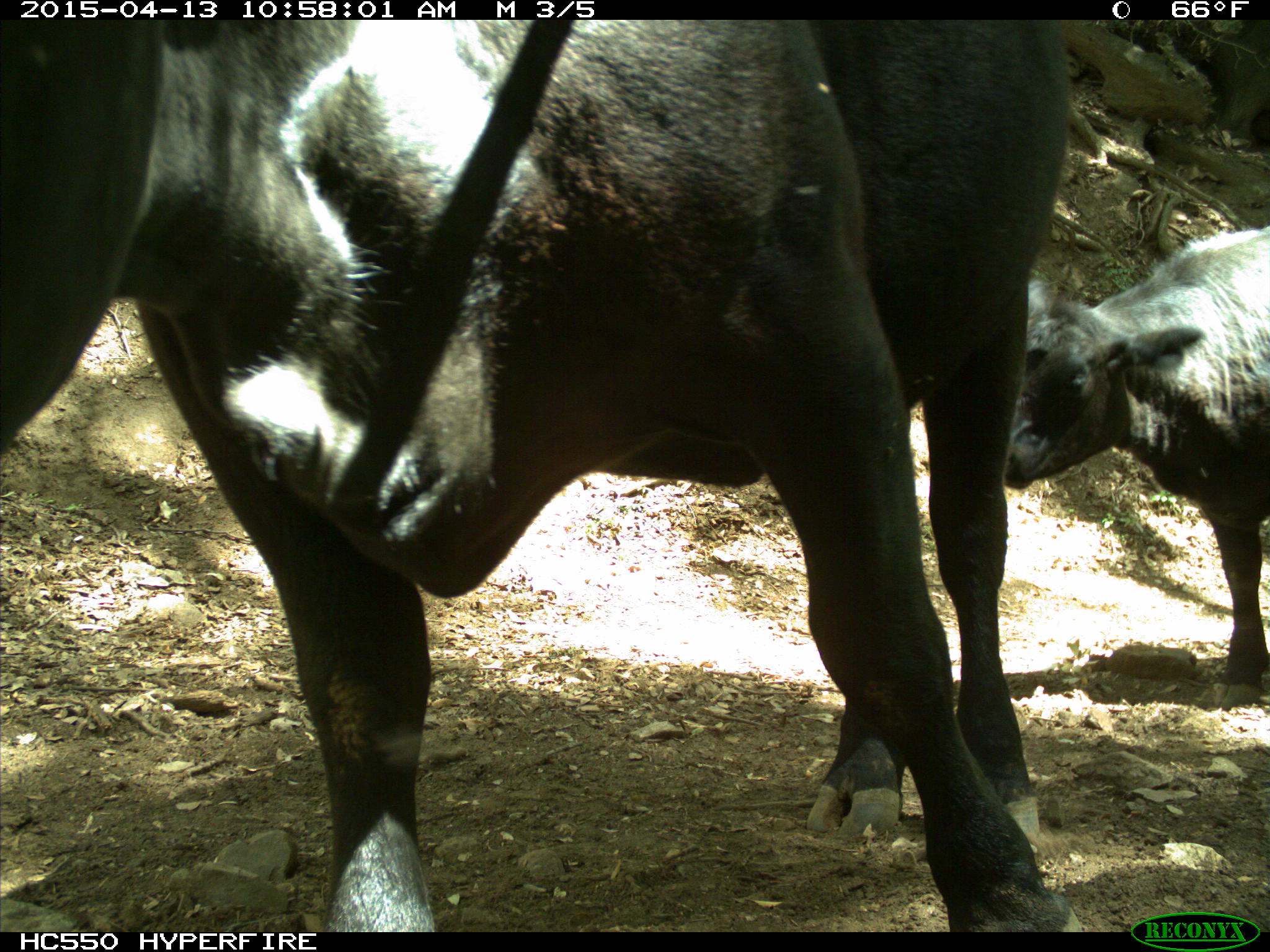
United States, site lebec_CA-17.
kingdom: Animalia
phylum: Chordata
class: Mammalia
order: Artiodactyla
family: Bovidae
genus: Bos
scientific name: Bos taurus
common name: domestic cow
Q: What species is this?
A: Bos taurus (domestic cow).